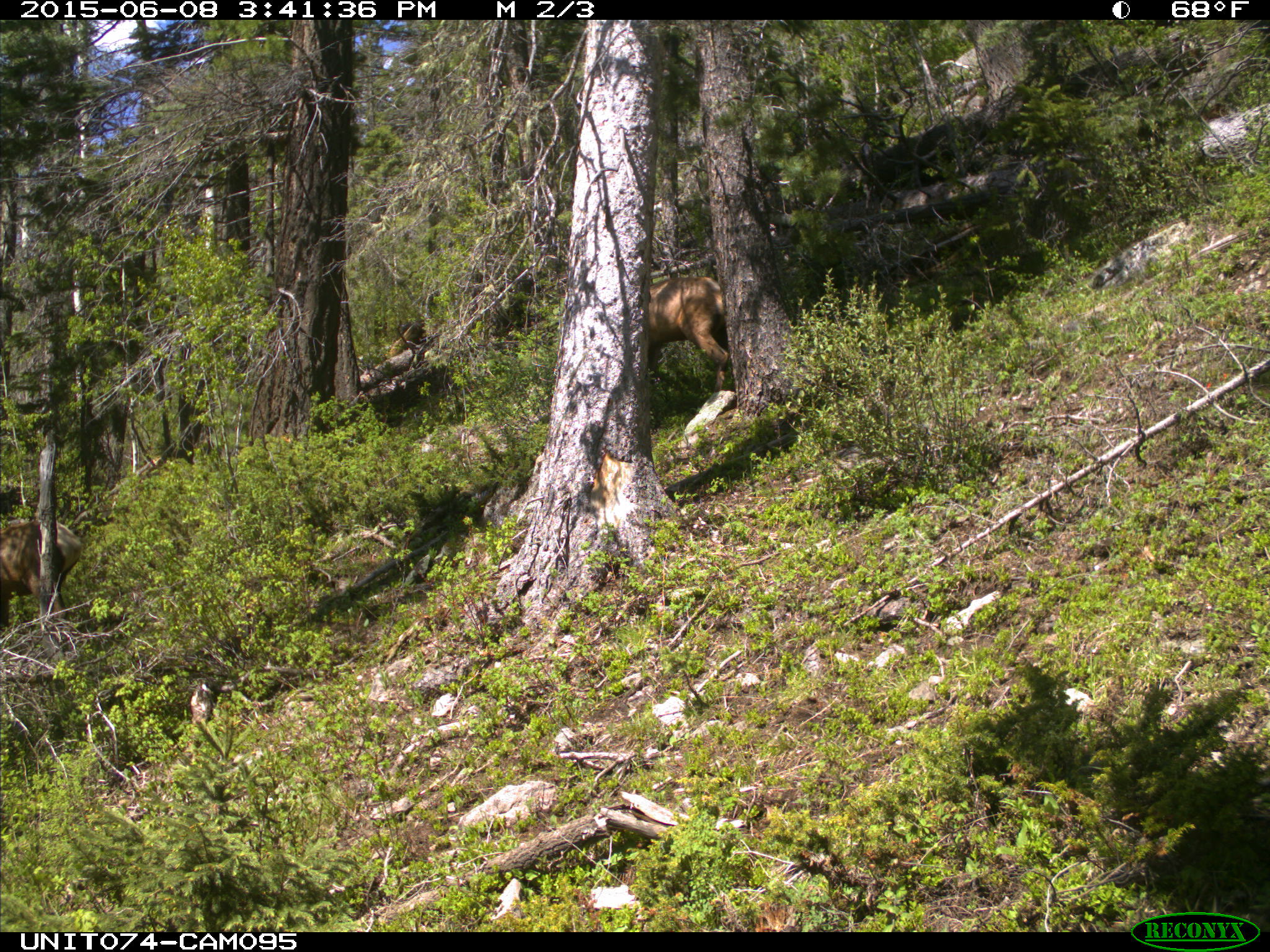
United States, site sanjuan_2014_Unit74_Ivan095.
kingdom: Animalia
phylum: Chordata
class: Mammalia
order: Artiodactyla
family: Cervidae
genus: Cervus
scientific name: Cervus elaphus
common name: red deer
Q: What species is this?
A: Cervus elaphus (red deer).